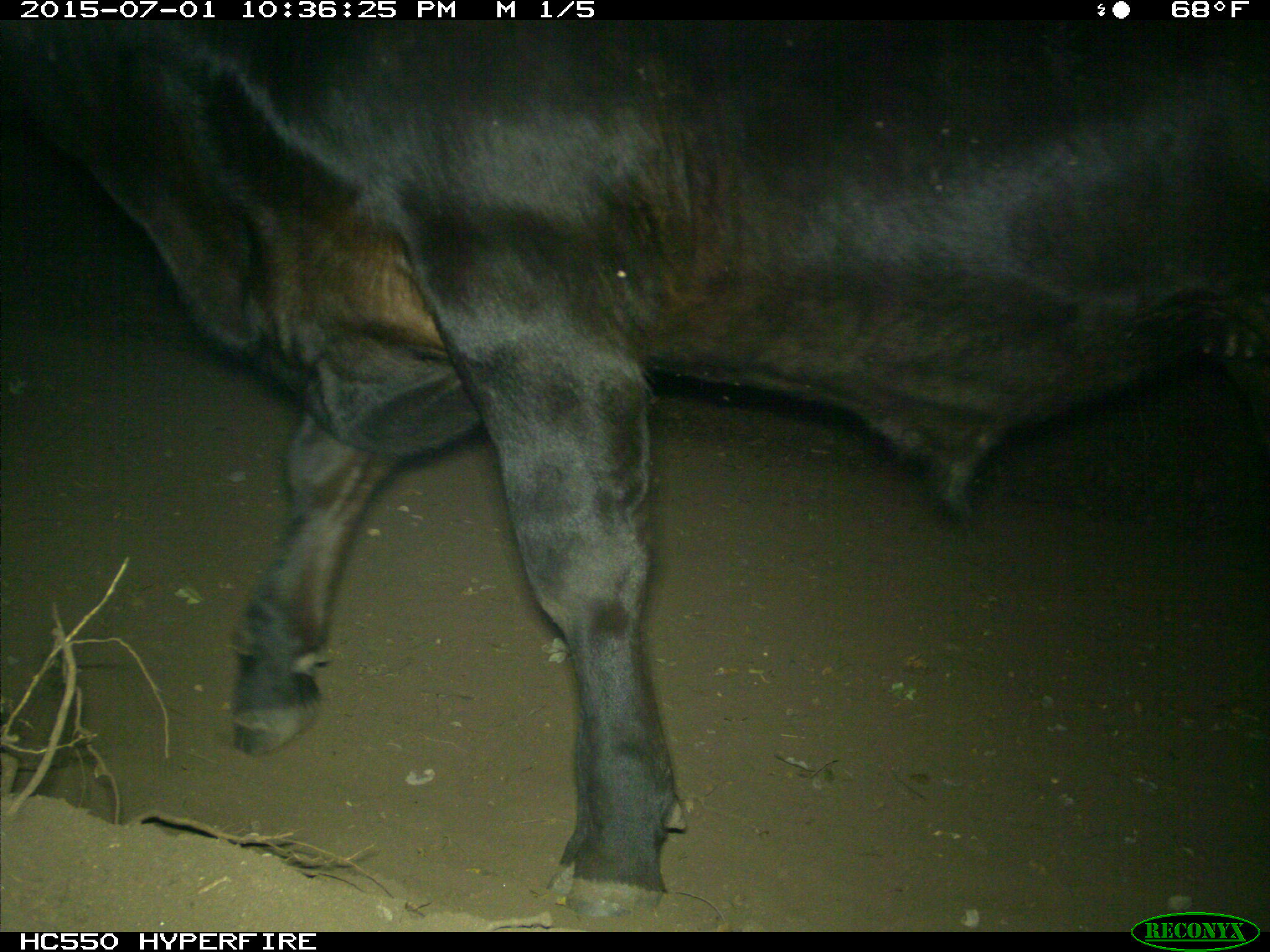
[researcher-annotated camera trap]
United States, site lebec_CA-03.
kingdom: Animalia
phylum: Chordata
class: Mammalia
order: Artiodactyla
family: Bovidae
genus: Bos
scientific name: Bos taurus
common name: domestic cow